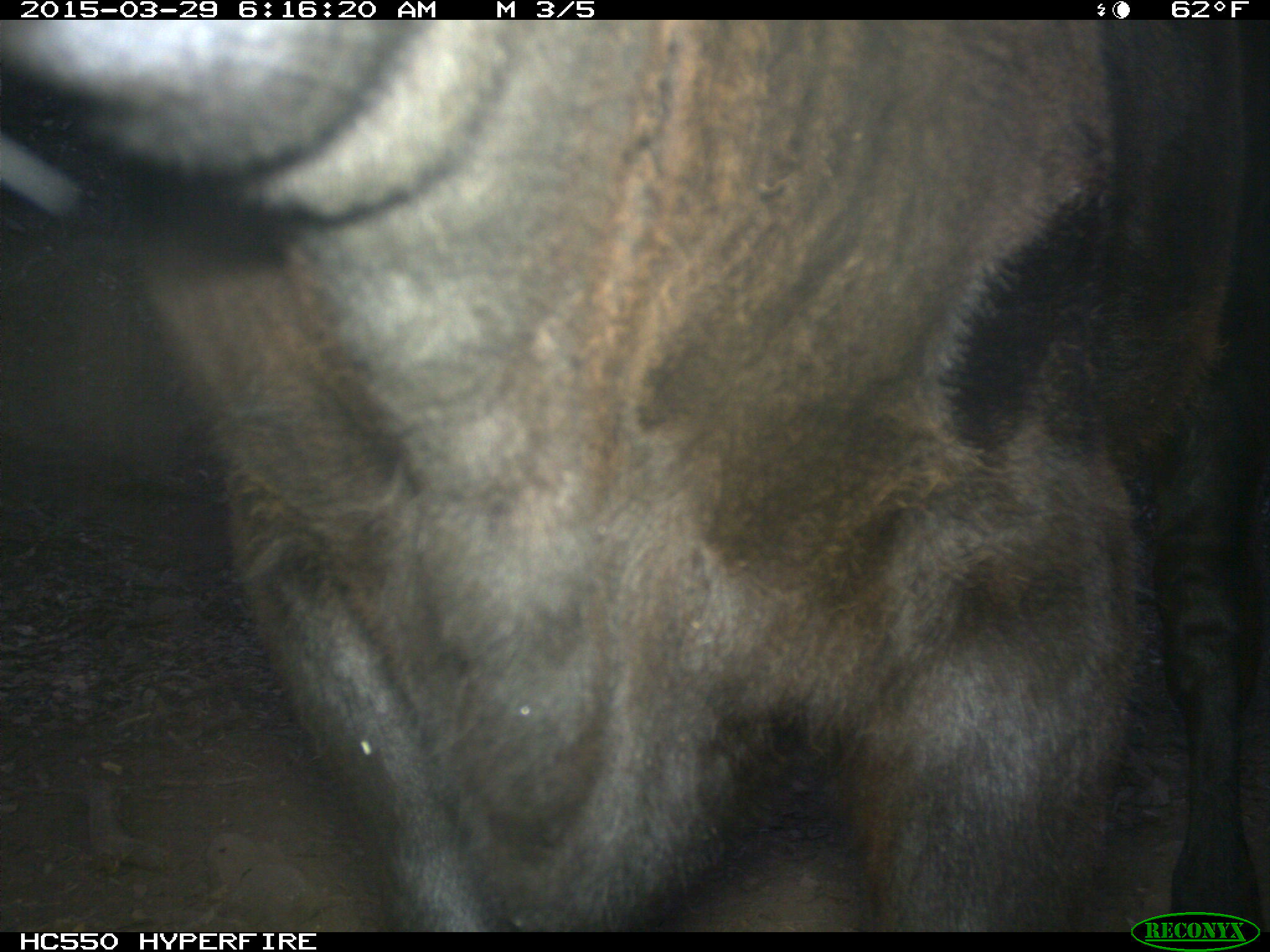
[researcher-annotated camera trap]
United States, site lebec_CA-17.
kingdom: Animalia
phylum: Chordata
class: Mammalia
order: Artiodactyla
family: Bovidae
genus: Bos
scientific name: Bos taurus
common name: domestic cow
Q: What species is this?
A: Bos taurus (domestic cow).